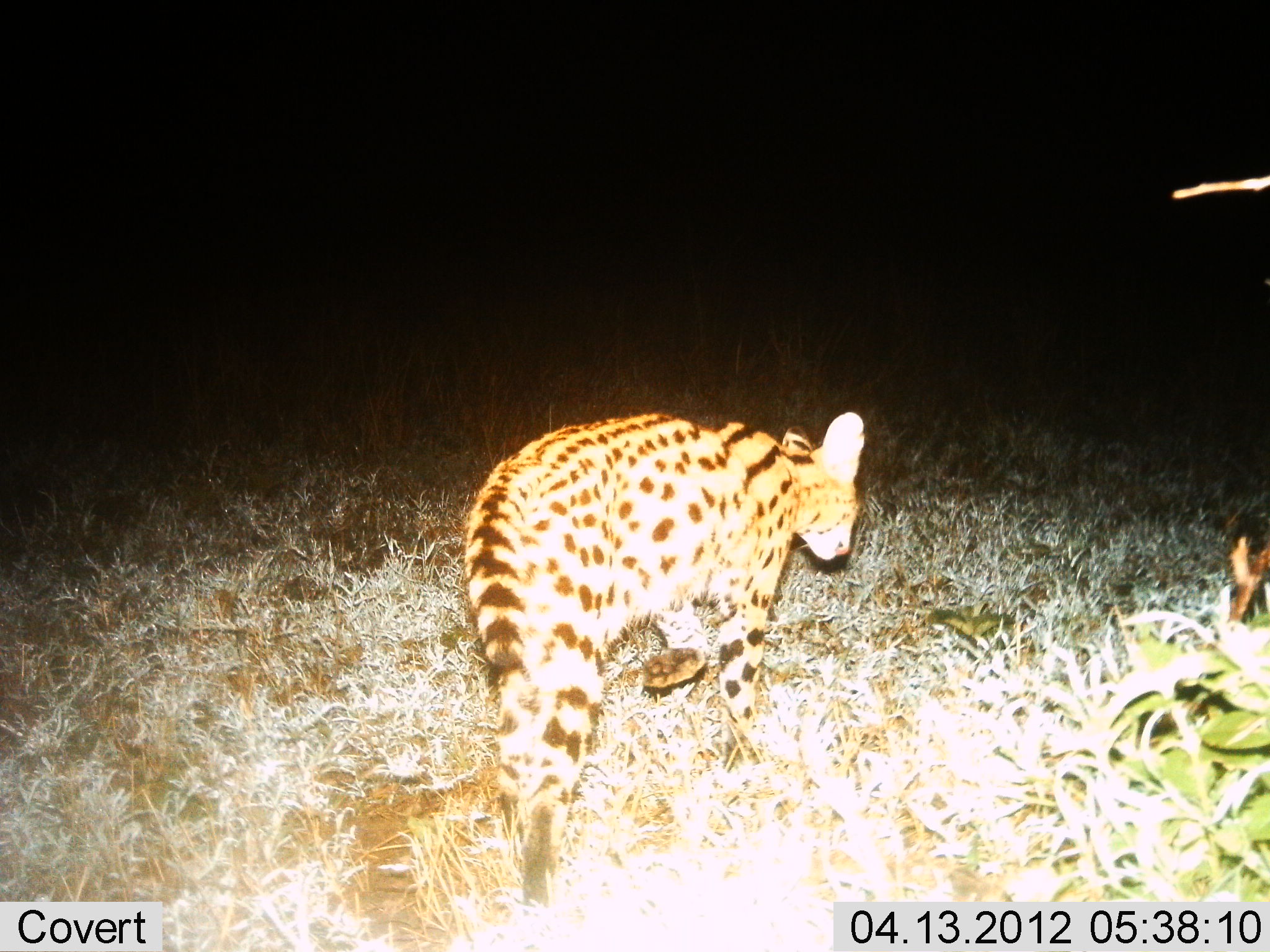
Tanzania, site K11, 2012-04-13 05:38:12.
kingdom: Animalia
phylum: Chordata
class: Mammalia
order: Carnivora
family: Felidae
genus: Leptailurus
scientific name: Leptailurus serval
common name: serval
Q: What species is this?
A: Serval (Leptailurus serval).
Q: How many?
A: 1.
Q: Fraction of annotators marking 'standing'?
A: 0%.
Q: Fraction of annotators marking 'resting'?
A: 0%.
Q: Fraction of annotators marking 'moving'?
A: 100%.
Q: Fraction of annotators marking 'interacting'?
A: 0%.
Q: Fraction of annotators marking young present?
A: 0%.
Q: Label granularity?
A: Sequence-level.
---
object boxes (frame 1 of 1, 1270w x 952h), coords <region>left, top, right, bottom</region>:
animal: <region>460, 404, 870, 949</region>